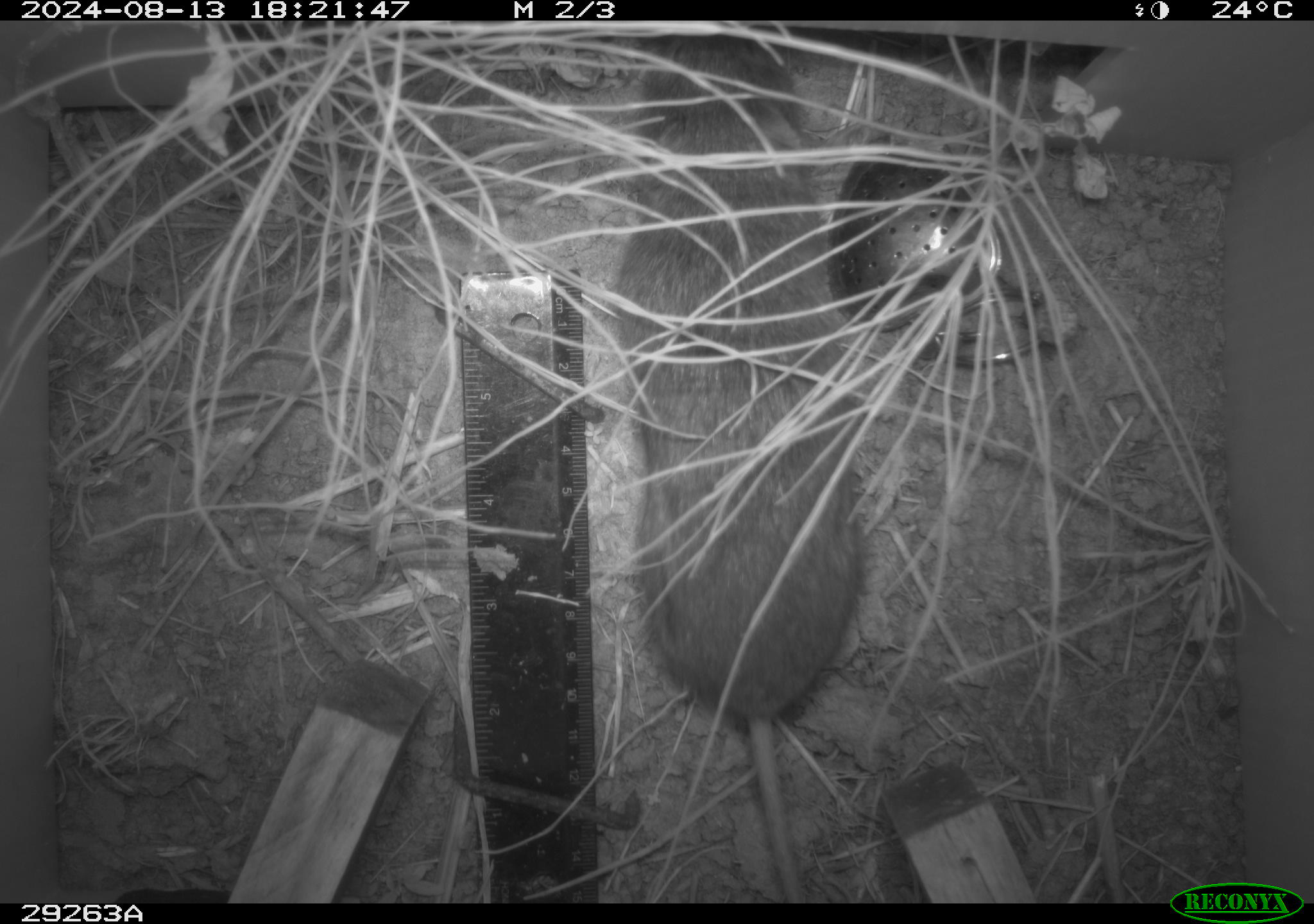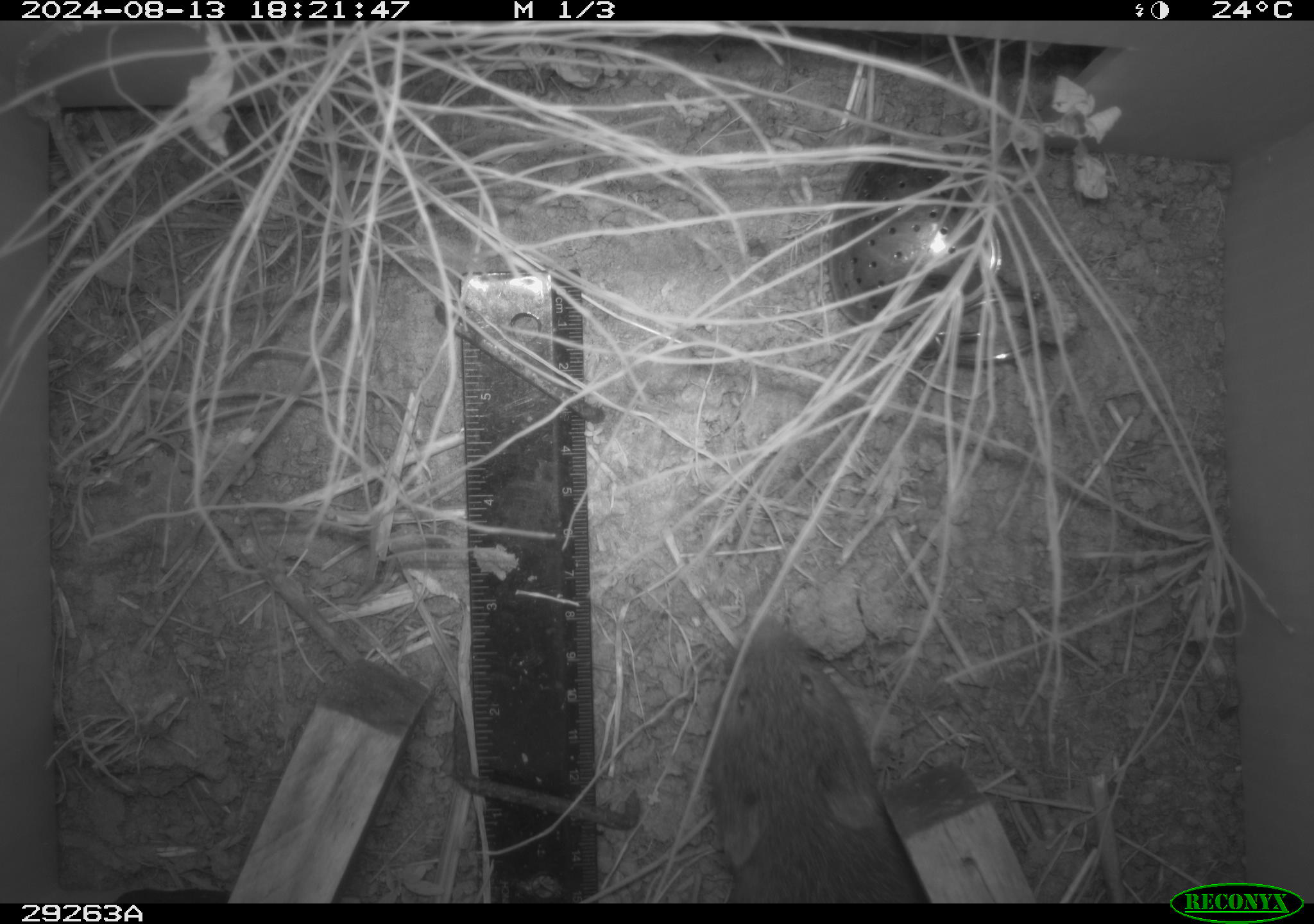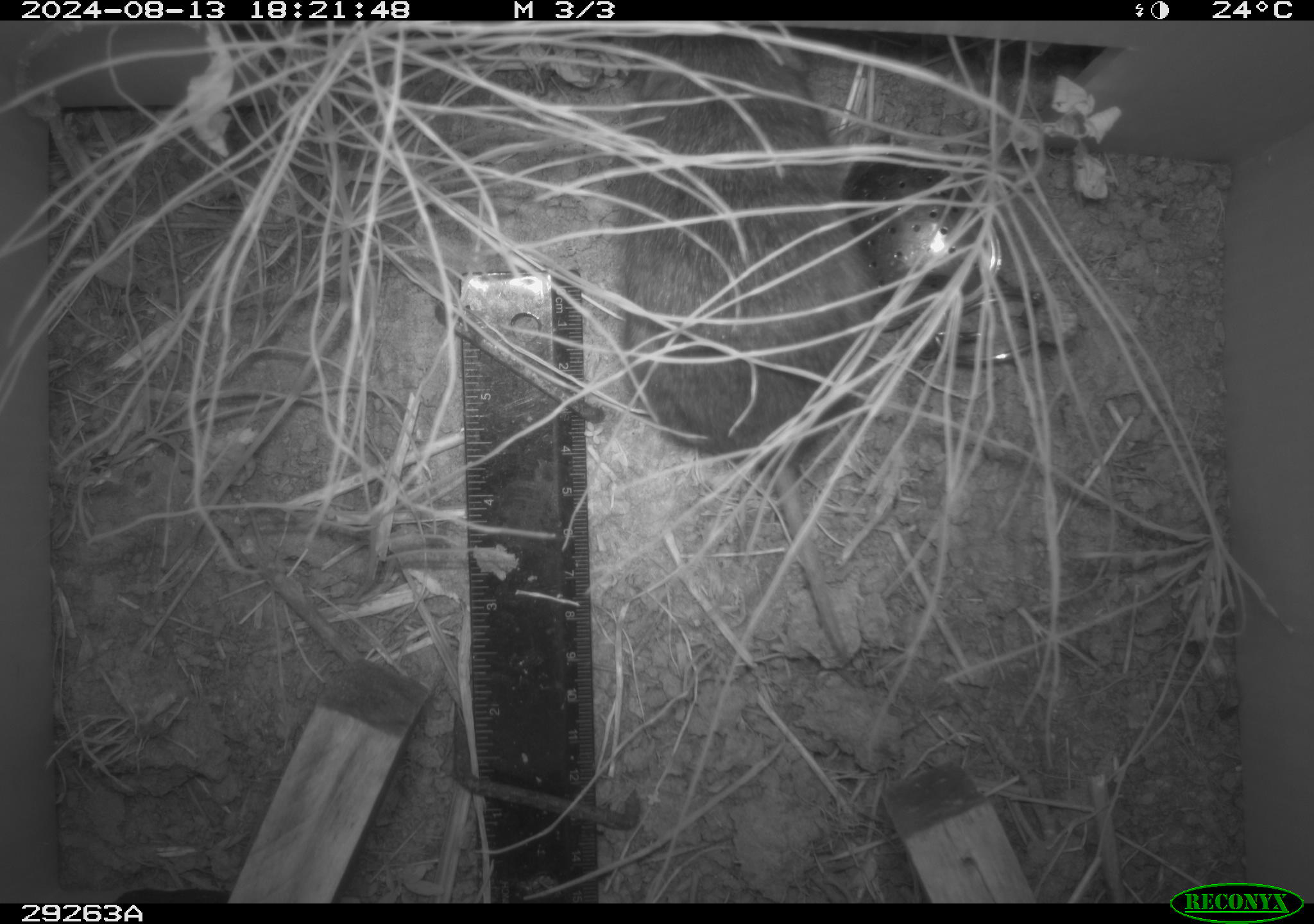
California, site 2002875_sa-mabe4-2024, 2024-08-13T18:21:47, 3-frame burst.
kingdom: Animalia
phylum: Chordata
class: Mammalia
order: Rodentia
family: Cricetidae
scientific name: Arvicolinae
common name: voles, lemmings, and muskrats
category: arvicolinae subfamily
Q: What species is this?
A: Arvicolinae subfamily (voles, lemmings, and muskrats) (Arvicolinae).